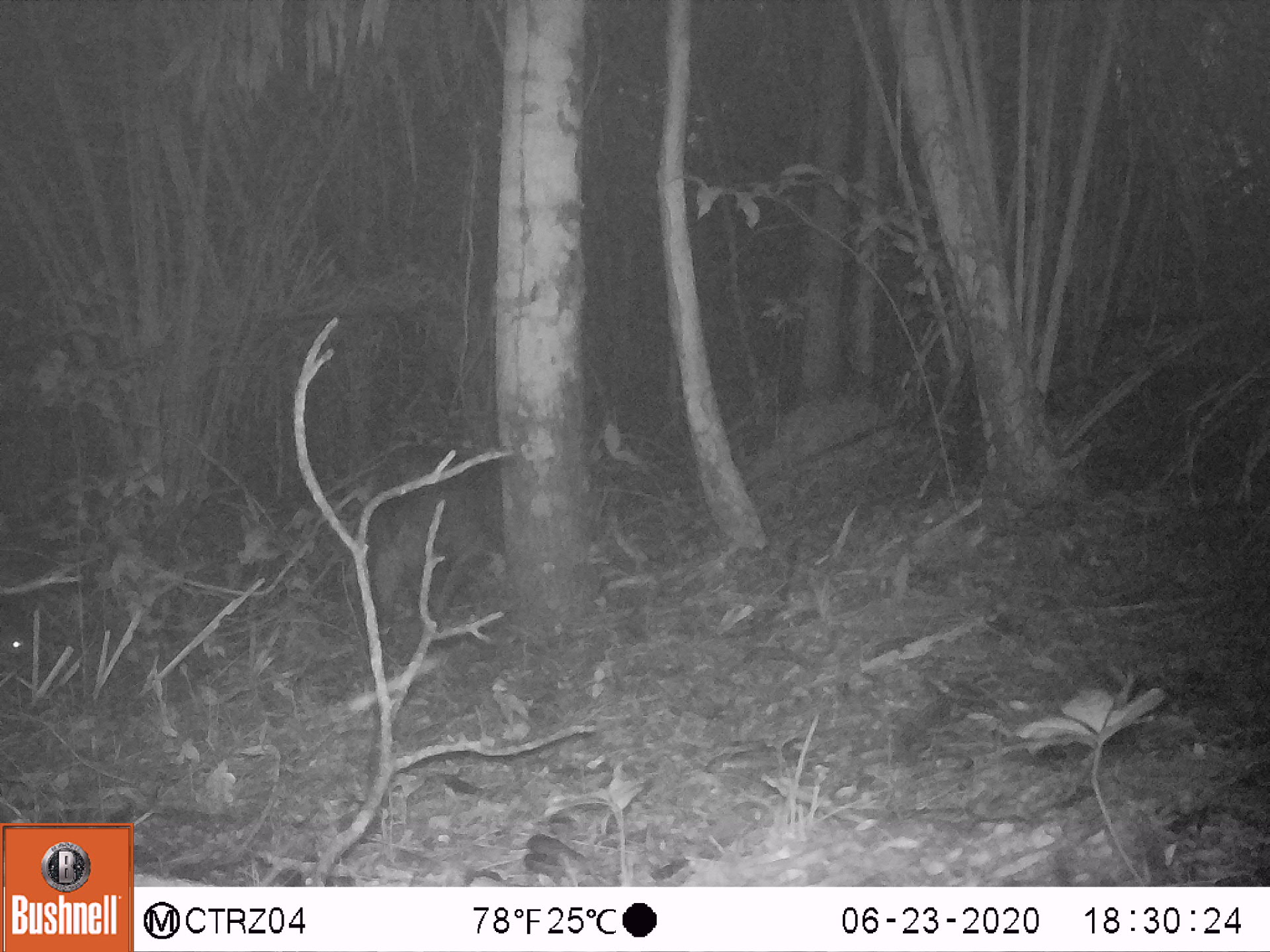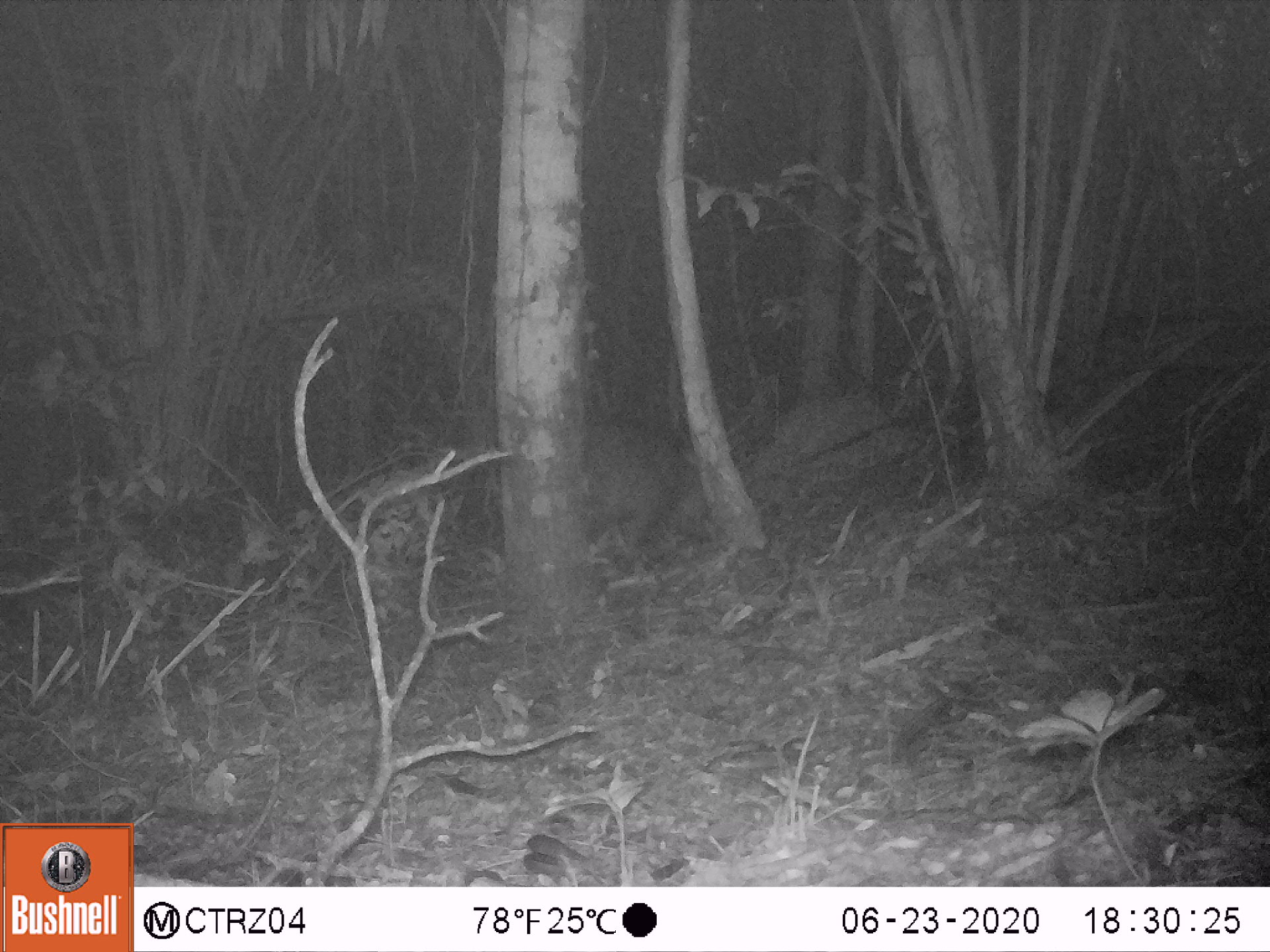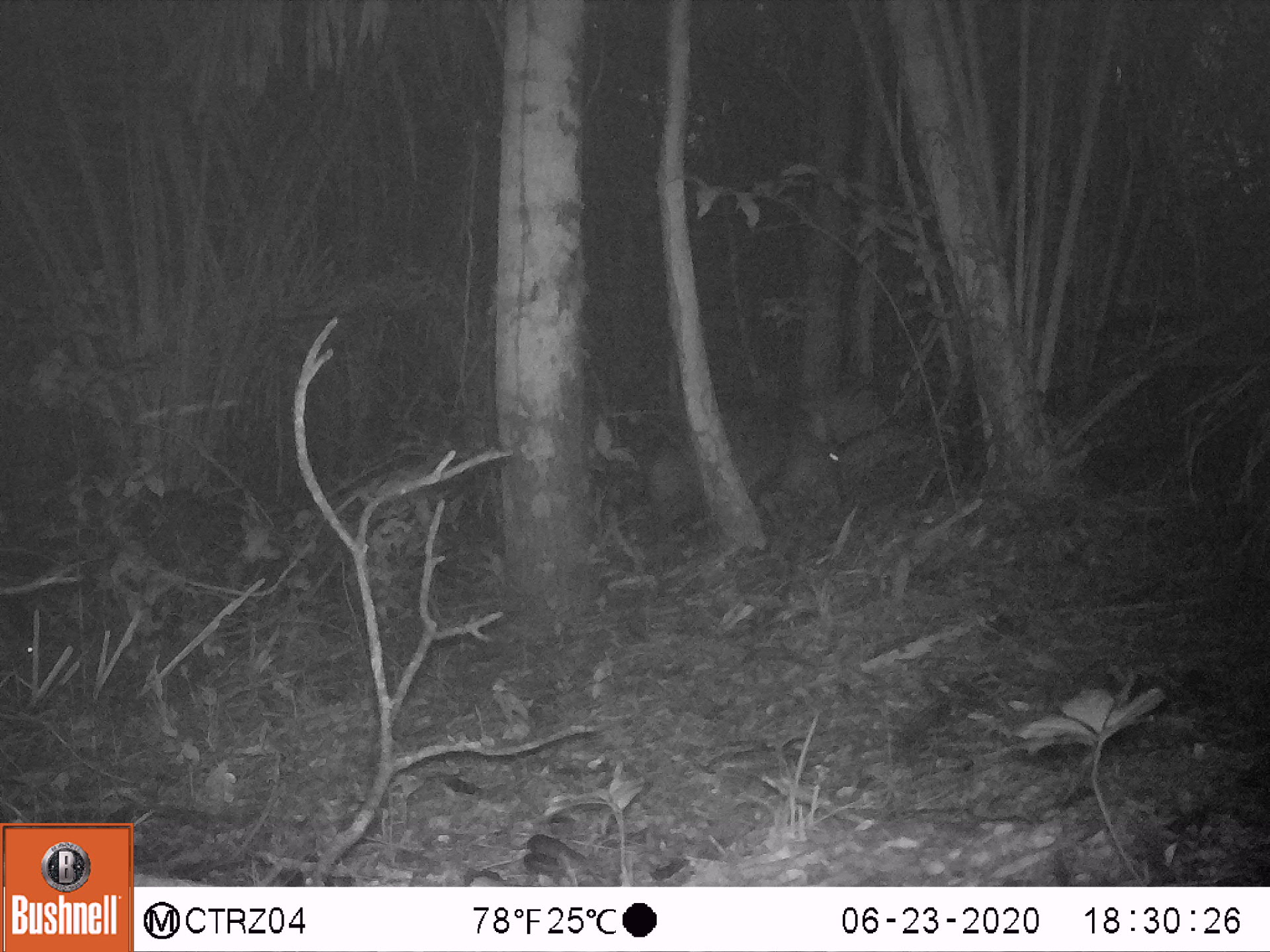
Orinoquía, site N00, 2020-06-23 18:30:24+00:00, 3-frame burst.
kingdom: Animalia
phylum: Chordata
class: Mammalia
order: Artiodactyla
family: Tayassuidae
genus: Pecari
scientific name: Pecari tajacu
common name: collared peccary